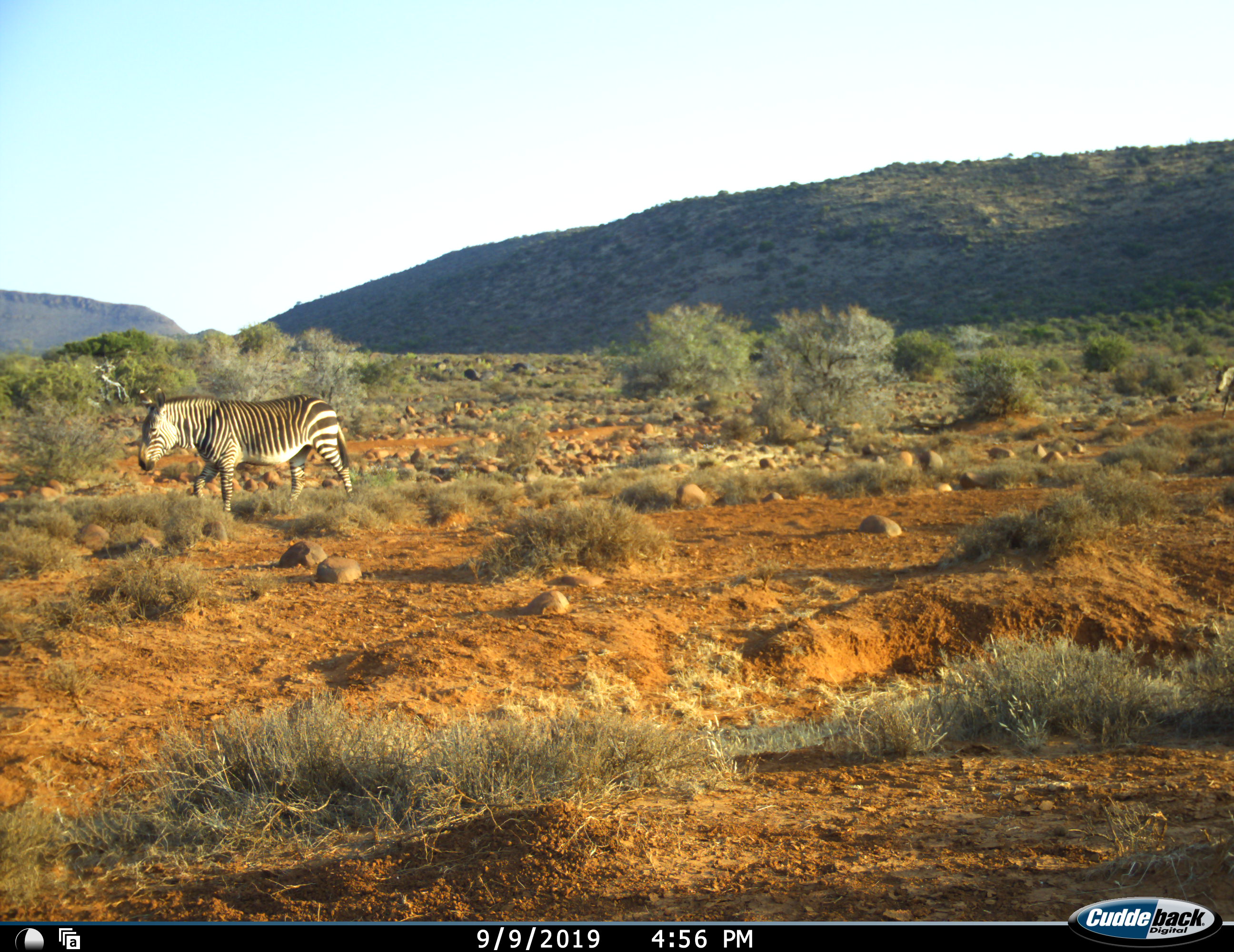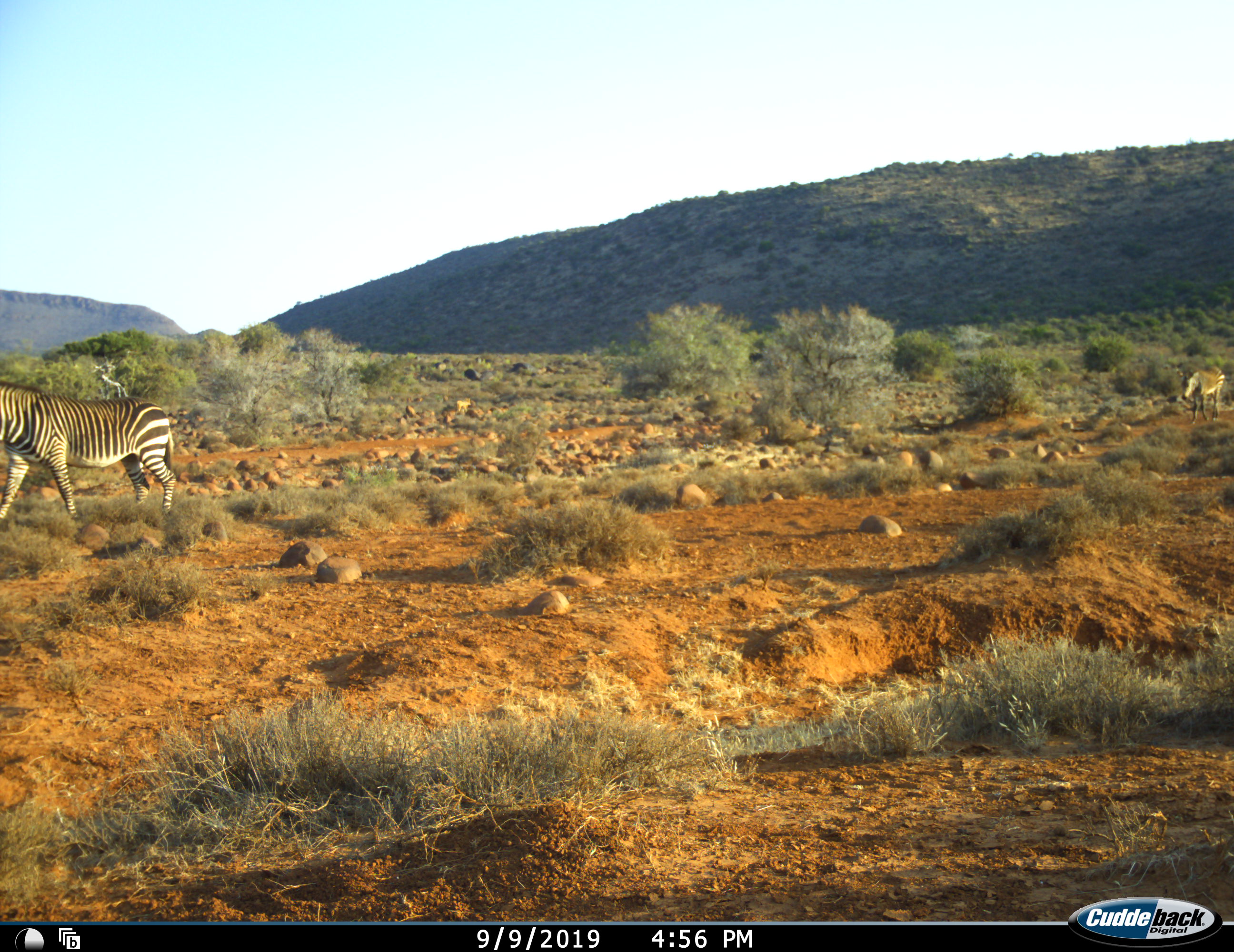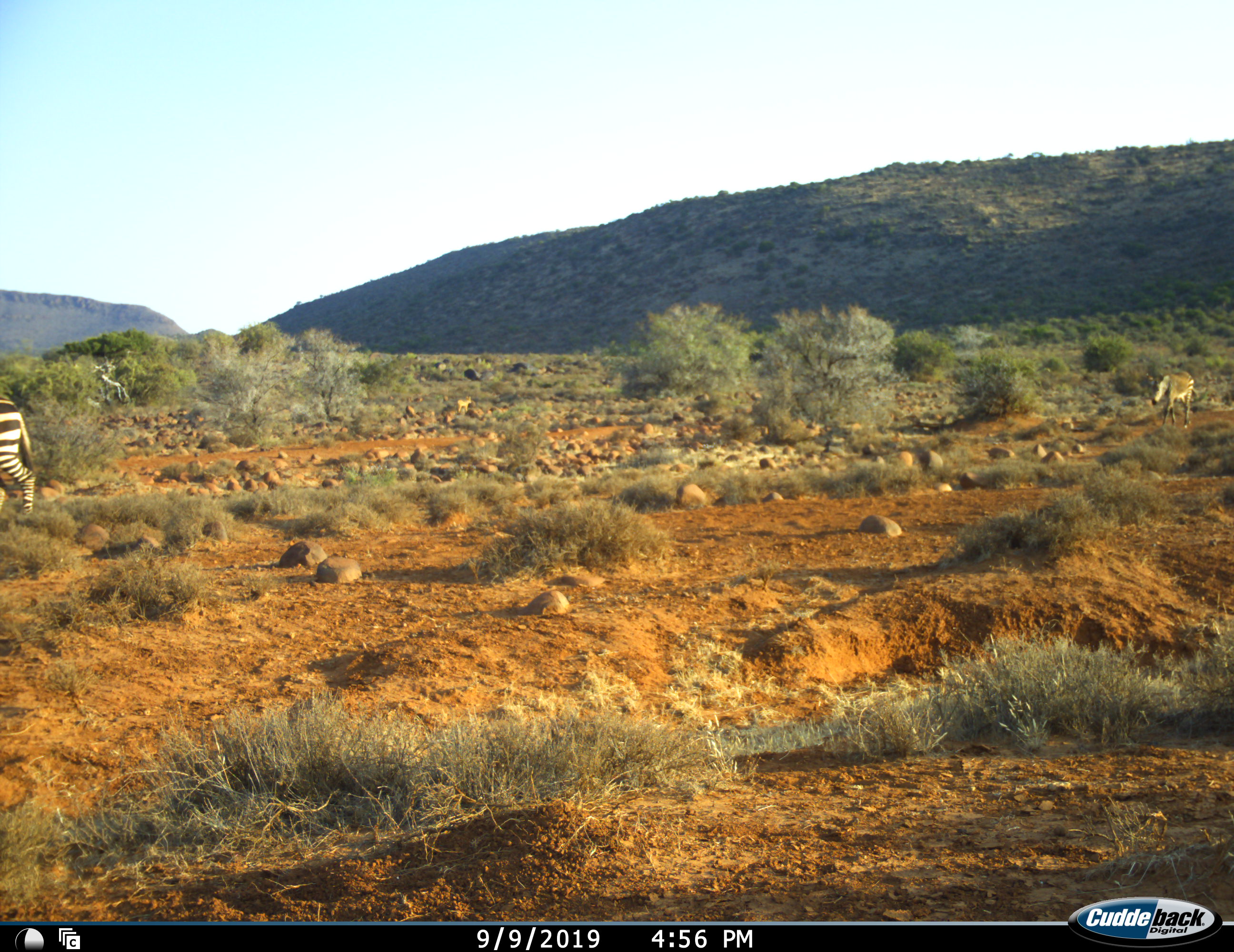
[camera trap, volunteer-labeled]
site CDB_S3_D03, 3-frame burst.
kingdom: Animalia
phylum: Chordata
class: Mammalia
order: Perissodactyla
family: Equidae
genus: Equus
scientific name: Equus zebra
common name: mountain zebra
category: zebramountain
Zebramountain (mountain zebra) (Equus zebra), count 2. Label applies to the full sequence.